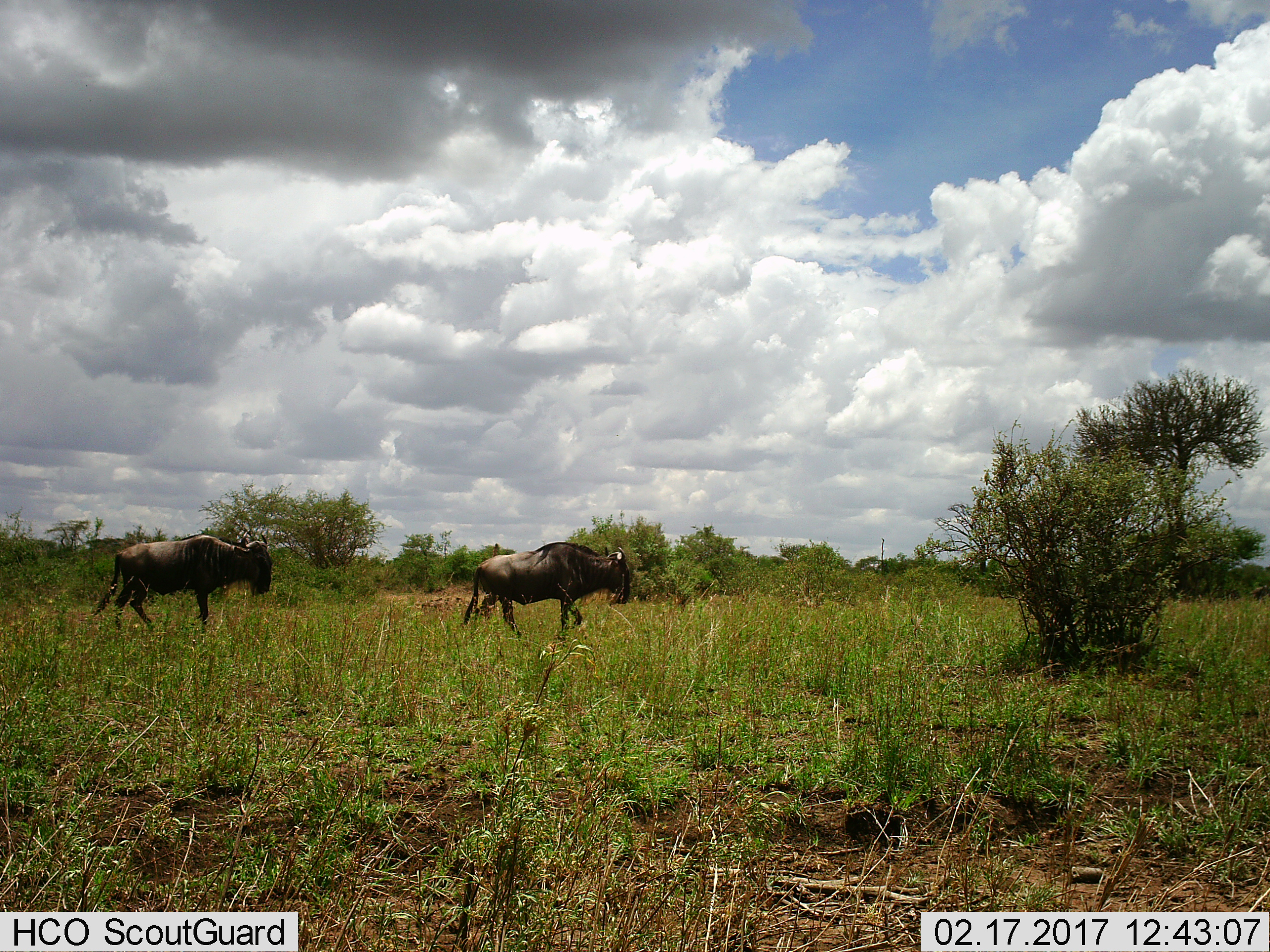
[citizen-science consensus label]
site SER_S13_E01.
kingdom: Animalia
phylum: Chordata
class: Mammalia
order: Artiodactyla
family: Bovidae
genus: Connochaetes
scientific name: Connochaetes taurinus taurinus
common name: blue wildebeest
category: wildebeestblue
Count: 2.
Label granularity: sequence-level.